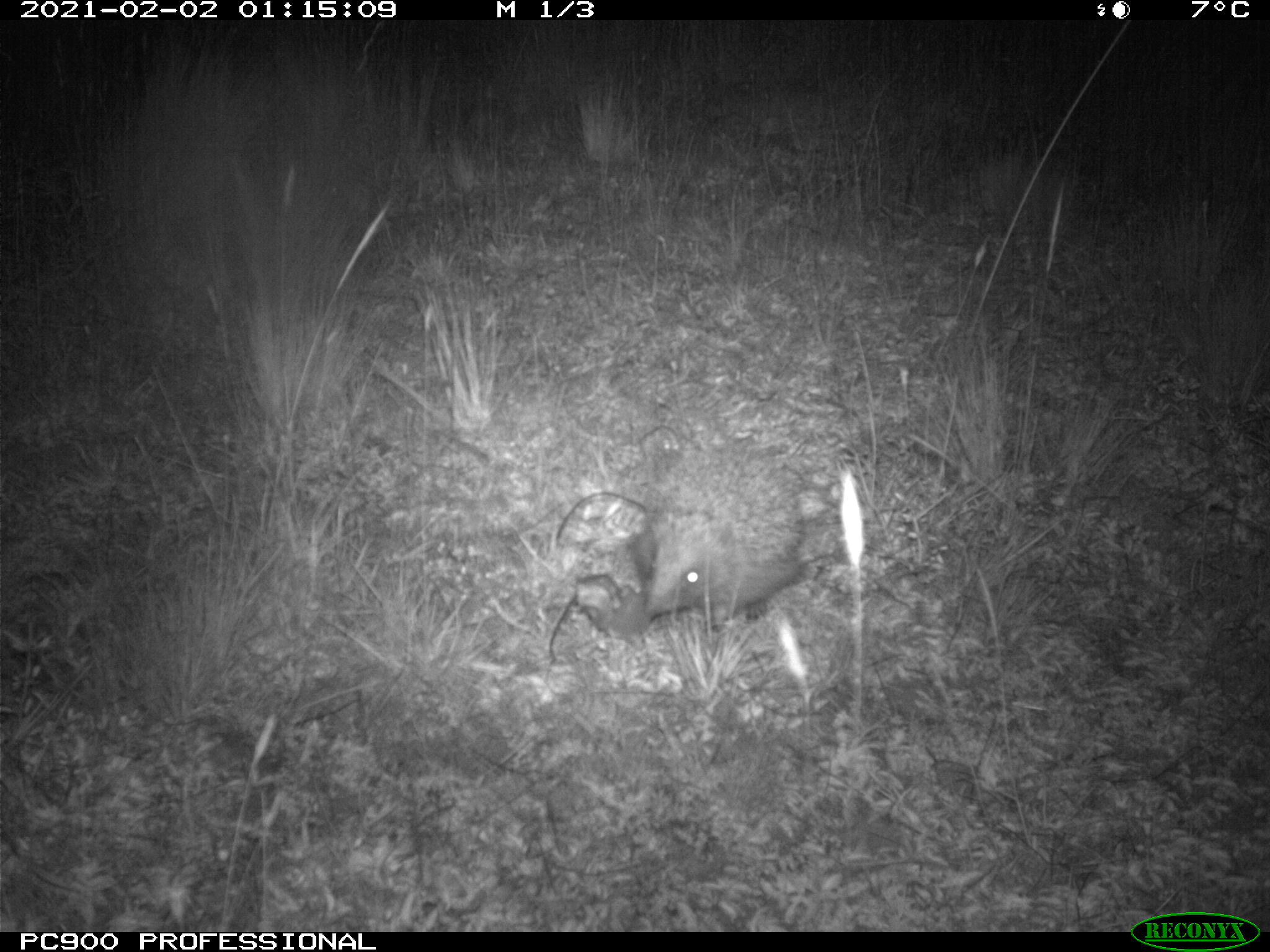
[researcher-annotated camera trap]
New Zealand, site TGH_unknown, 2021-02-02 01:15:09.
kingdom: Animalia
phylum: Chordata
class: Mammalia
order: Eulipotyphla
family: Erinaceidae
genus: Erinaceus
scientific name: Erinaceus europaeus europaeus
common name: european hedgehog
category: hedgehog